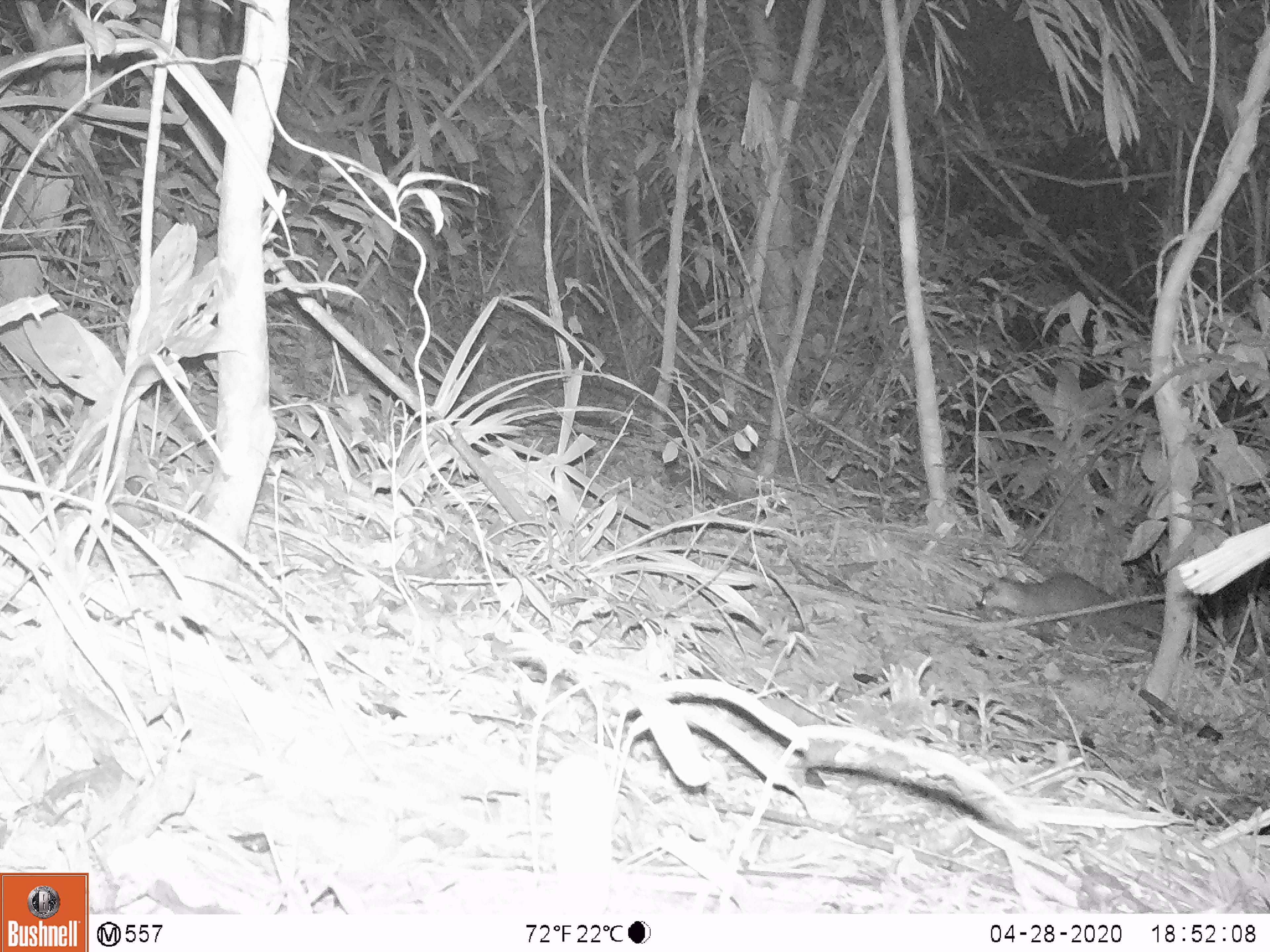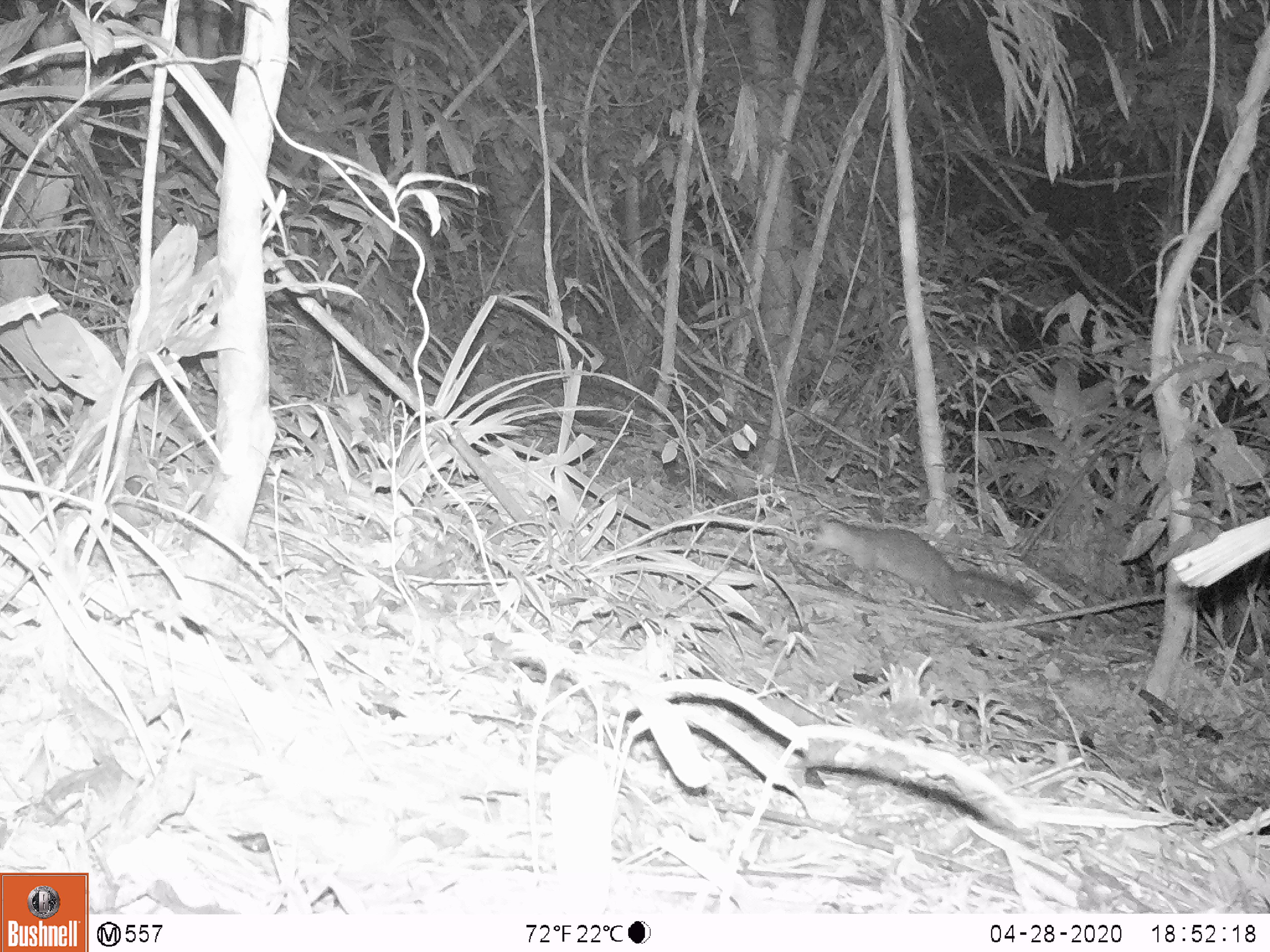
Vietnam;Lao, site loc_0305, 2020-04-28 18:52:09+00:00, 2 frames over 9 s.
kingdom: Animalia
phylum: Chordata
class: Mammalia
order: Carnivora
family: Mustelidae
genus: Melogale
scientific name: Melogale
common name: ferret badger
Ferret badger (Melogale). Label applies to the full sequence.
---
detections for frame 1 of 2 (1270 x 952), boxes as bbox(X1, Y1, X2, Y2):
ferret badger: bbox(979, 572, 1164, 649)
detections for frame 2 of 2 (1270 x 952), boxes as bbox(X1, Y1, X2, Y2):
ferret badger: bbox(811, 515, 1027, 614)